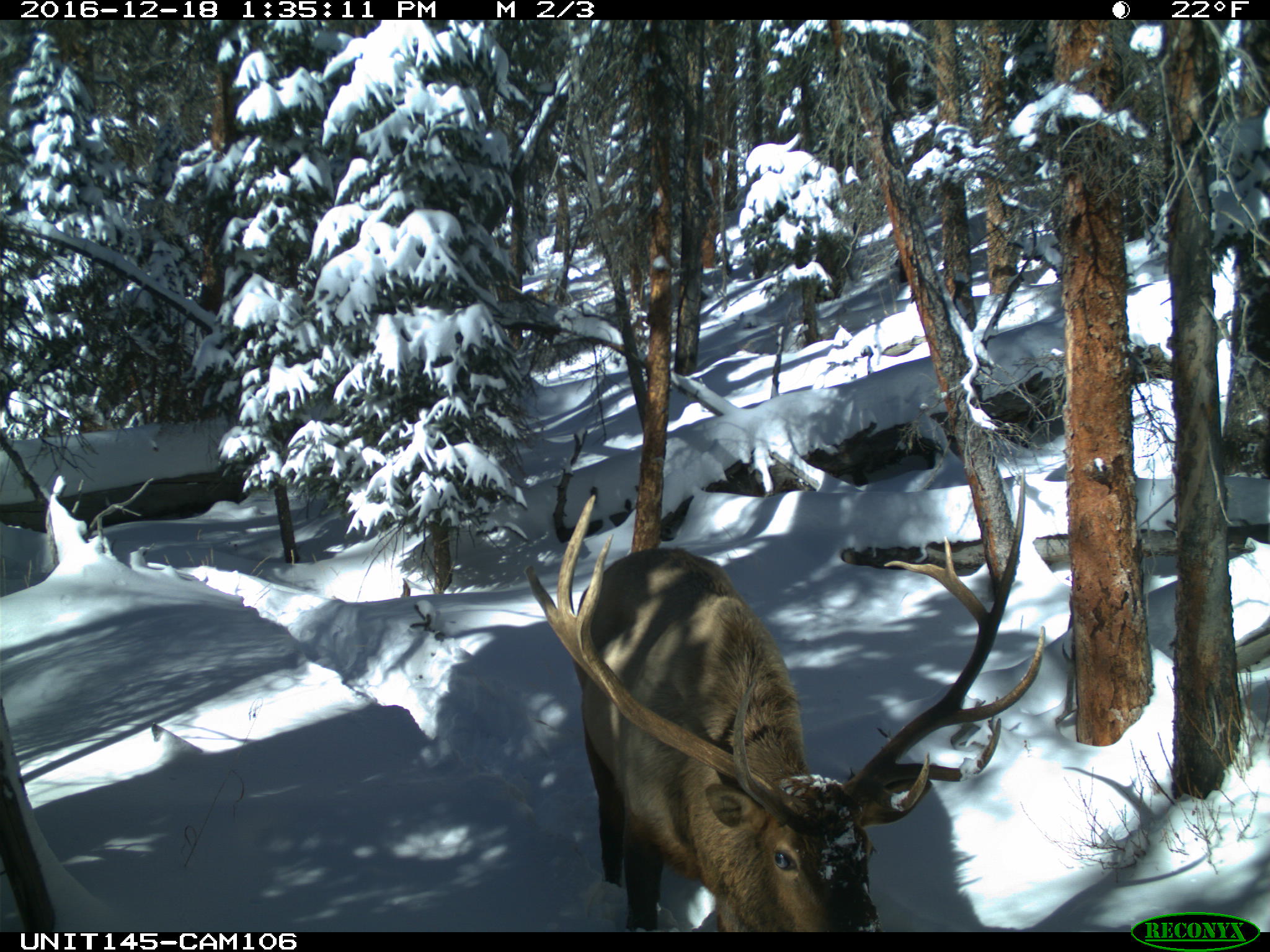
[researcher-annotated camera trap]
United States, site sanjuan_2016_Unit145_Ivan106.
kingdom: Animalia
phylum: Chordata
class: Mammalia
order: Artiodactyla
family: Cervidae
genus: Cervus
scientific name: Cervus elaphus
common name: red deer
Cervus elaphus (red deer).